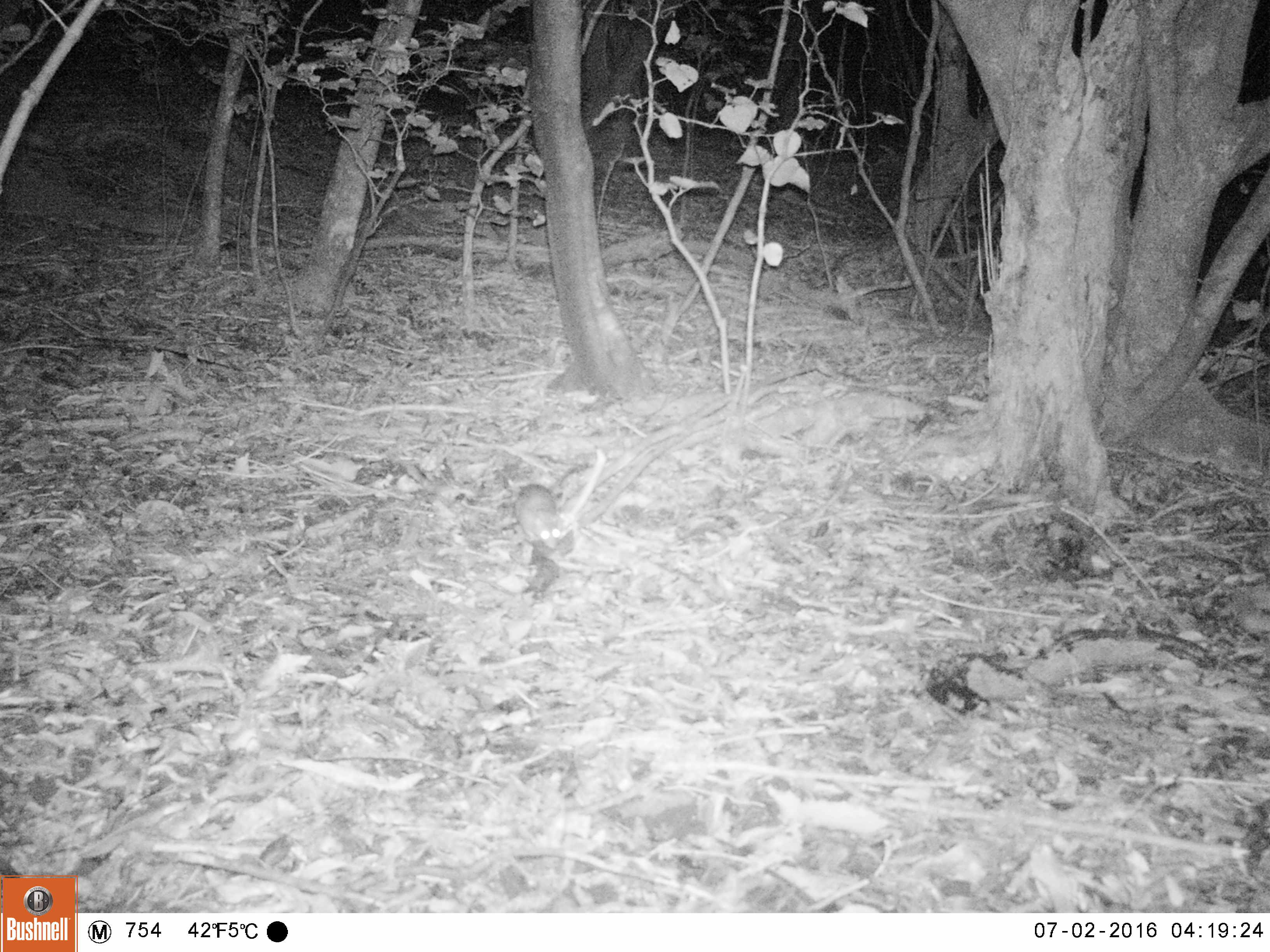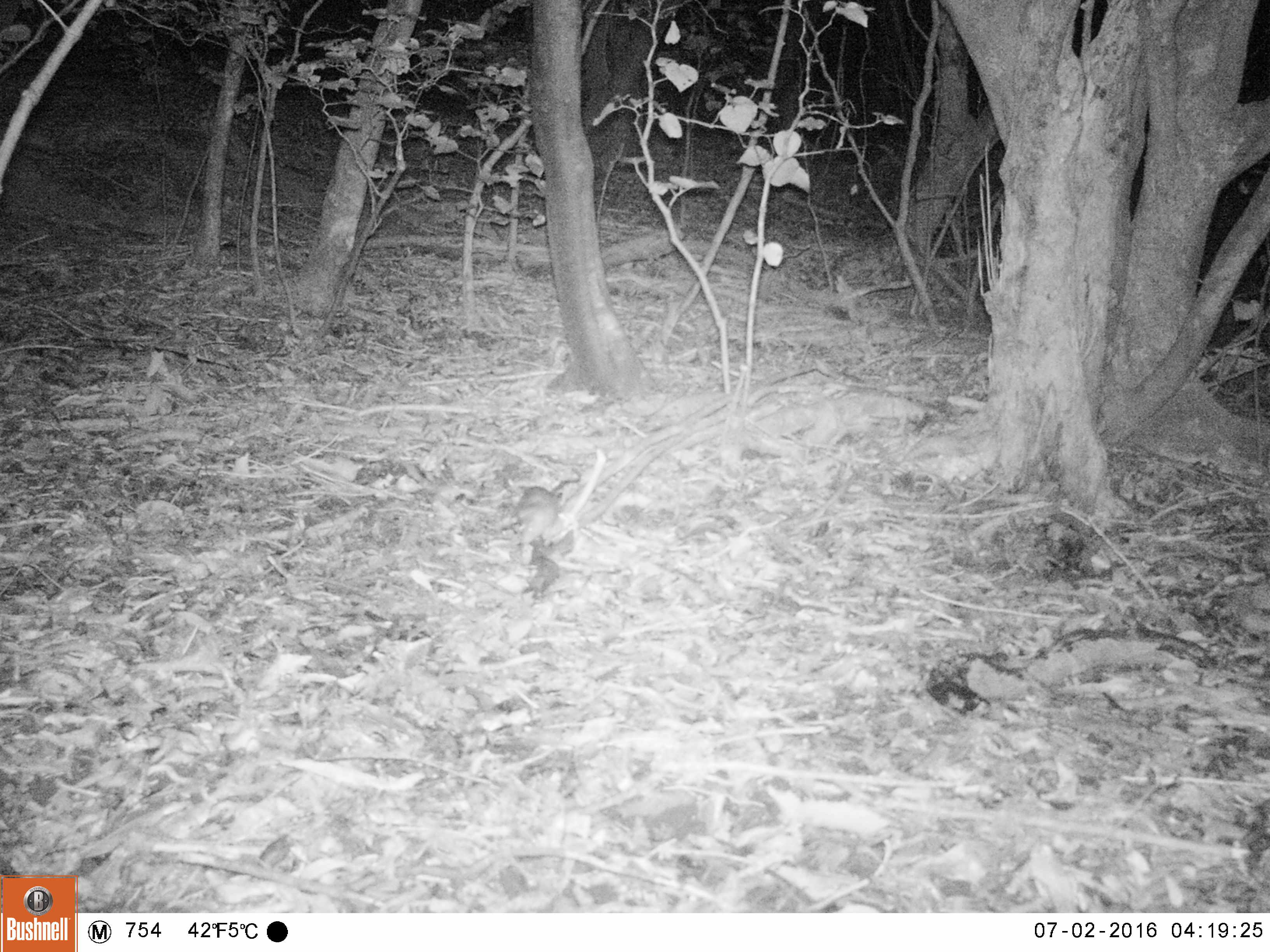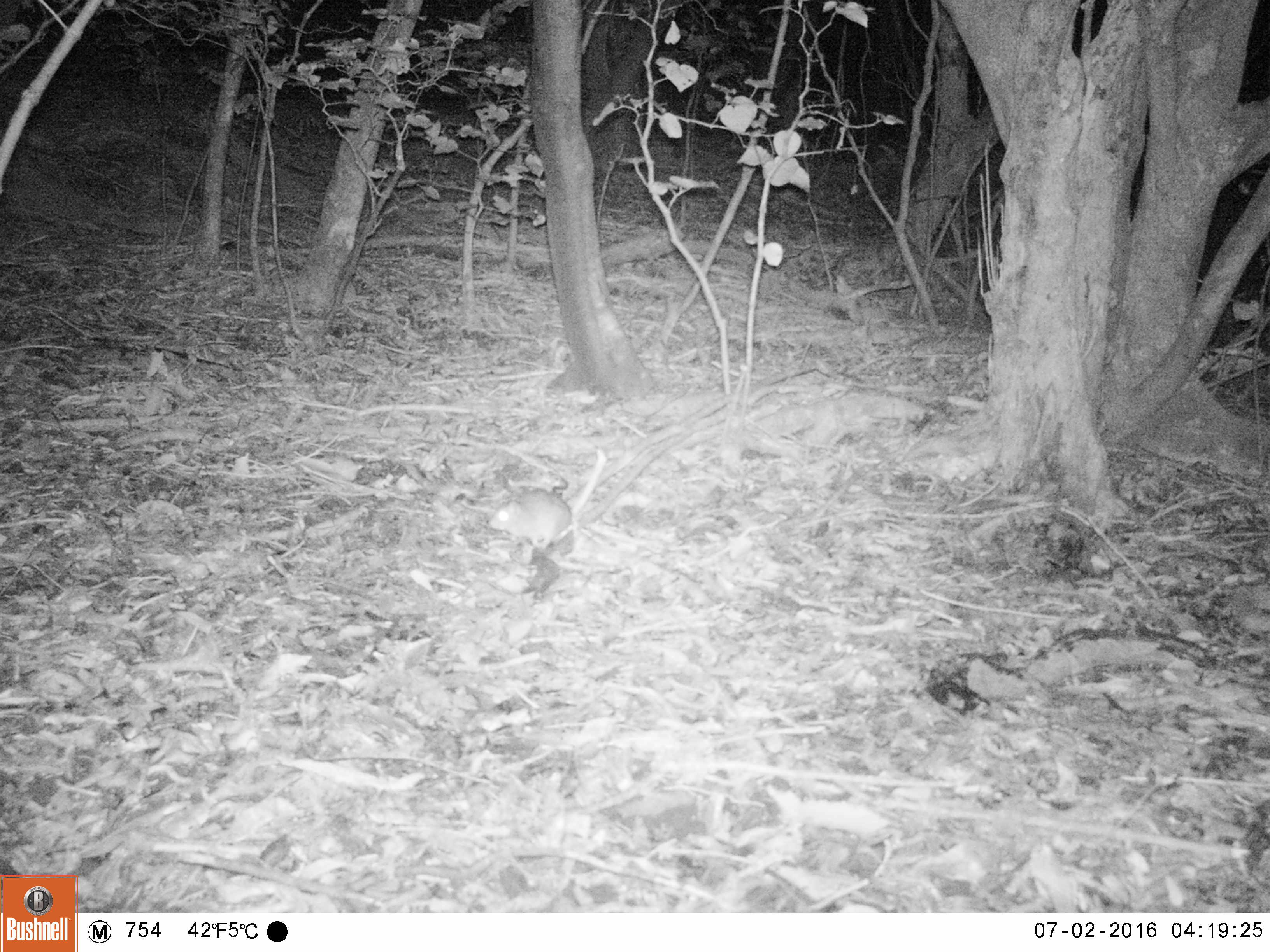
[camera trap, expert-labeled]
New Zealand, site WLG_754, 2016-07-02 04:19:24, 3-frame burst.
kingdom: Animalia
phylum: Chordata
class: Mammalia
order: Rodentia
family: Muridae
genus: Rattus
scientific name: Rattus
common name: rat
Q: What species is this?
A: Rat (Rattus).